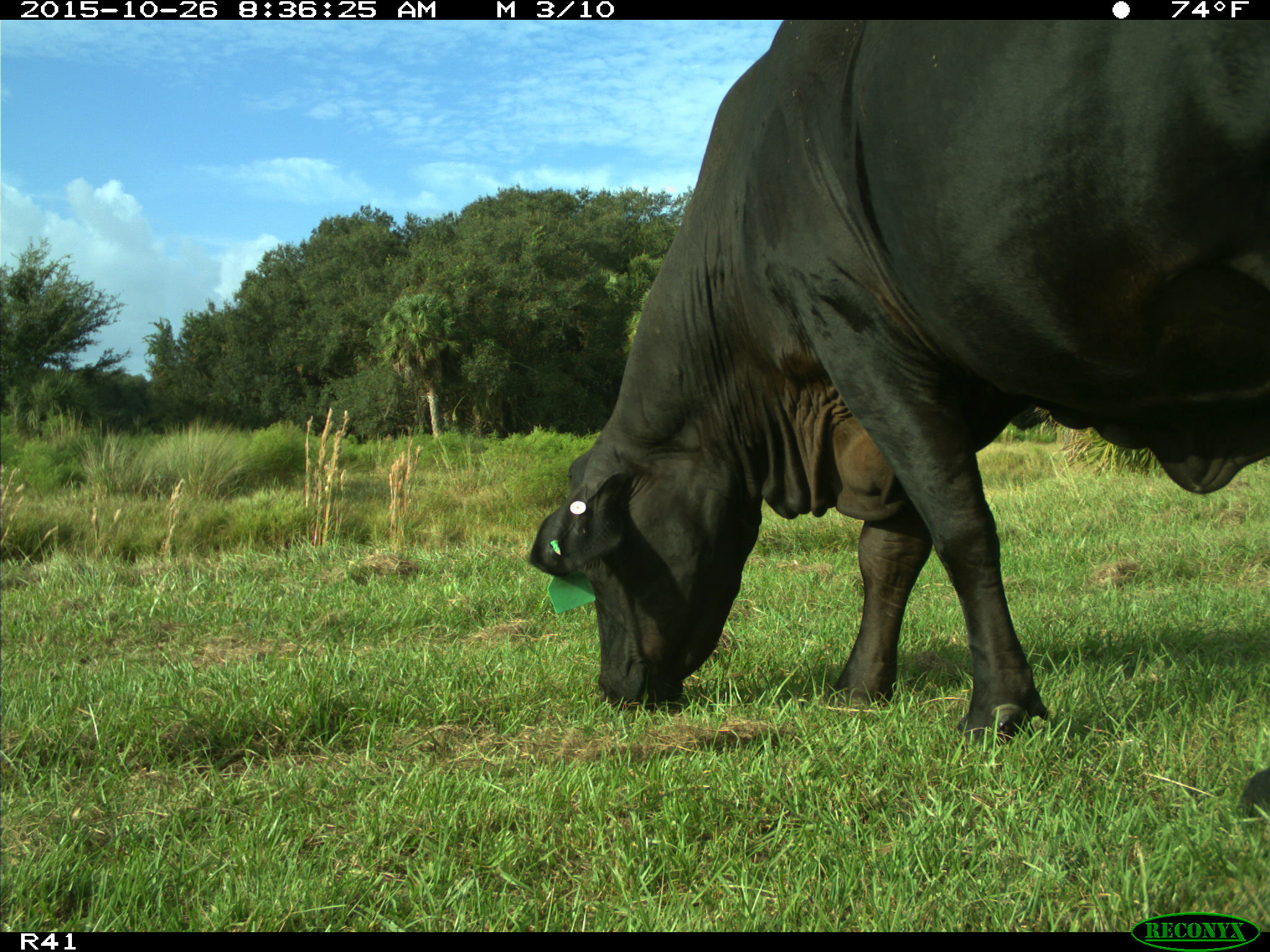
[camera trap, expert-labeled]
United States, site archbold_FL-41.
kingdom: Animalia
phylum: Chordata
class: Mammalia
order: Artiodactyla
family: Bovidae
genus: Bos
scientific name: Bos taurus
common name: domestic cow